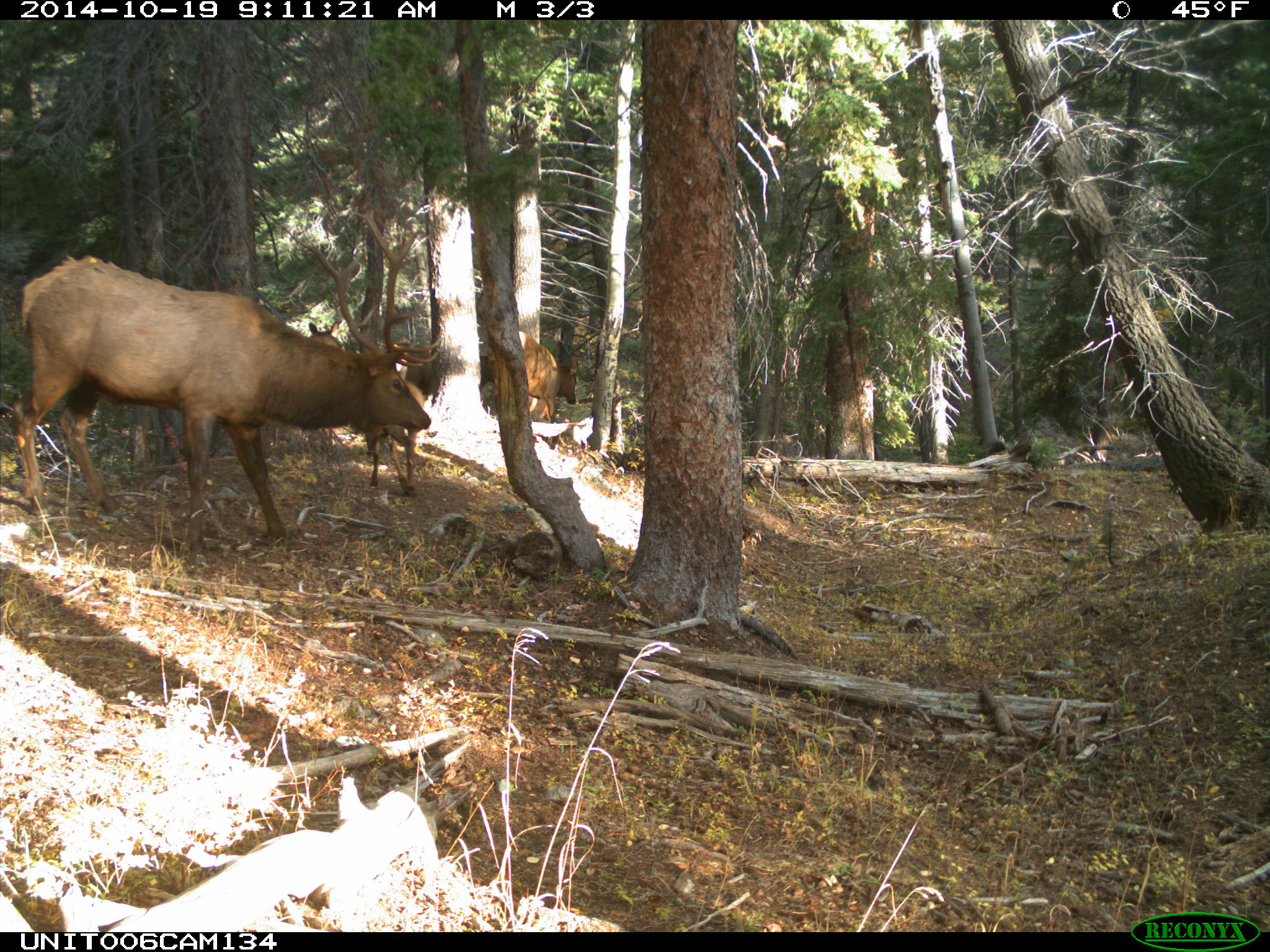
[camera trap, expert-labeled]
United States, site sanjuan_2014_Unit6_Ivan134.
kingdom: Animalia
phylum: Chordata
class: Mammalia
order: Artiodactyla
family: Cervidae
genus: Cervus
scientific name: Cervus elaphus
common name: red deer